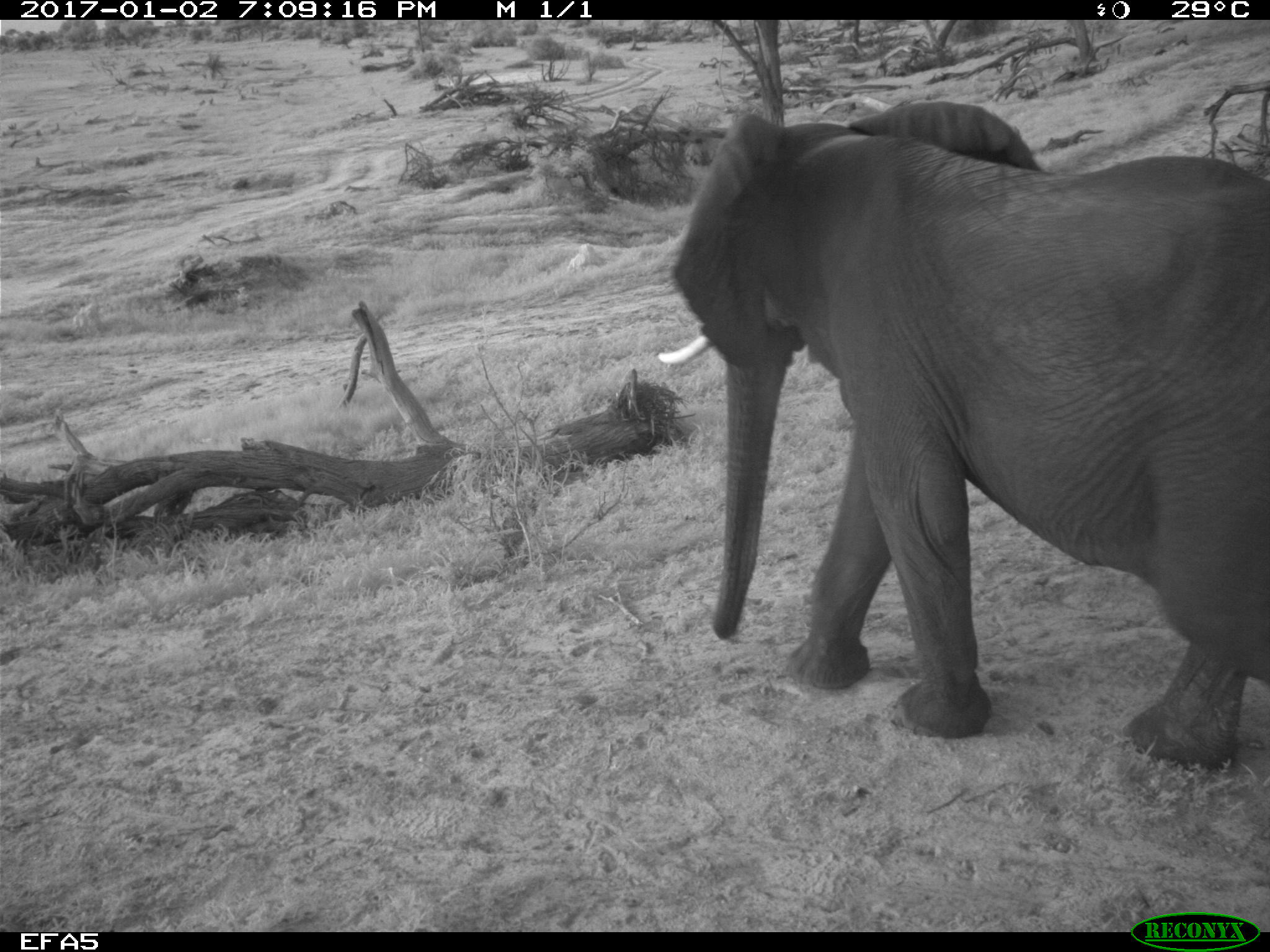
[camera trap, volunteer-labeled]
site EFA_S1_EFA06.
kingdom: Animalia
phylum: Chordata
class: Mammalia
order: Proboscidea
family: Elephantidae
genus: Loxodonta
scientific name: Loxodonta africana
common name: african bush elephant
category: elephant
Elephant (african bush elephant) (Loxodonta africana), count 1. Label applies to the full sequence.